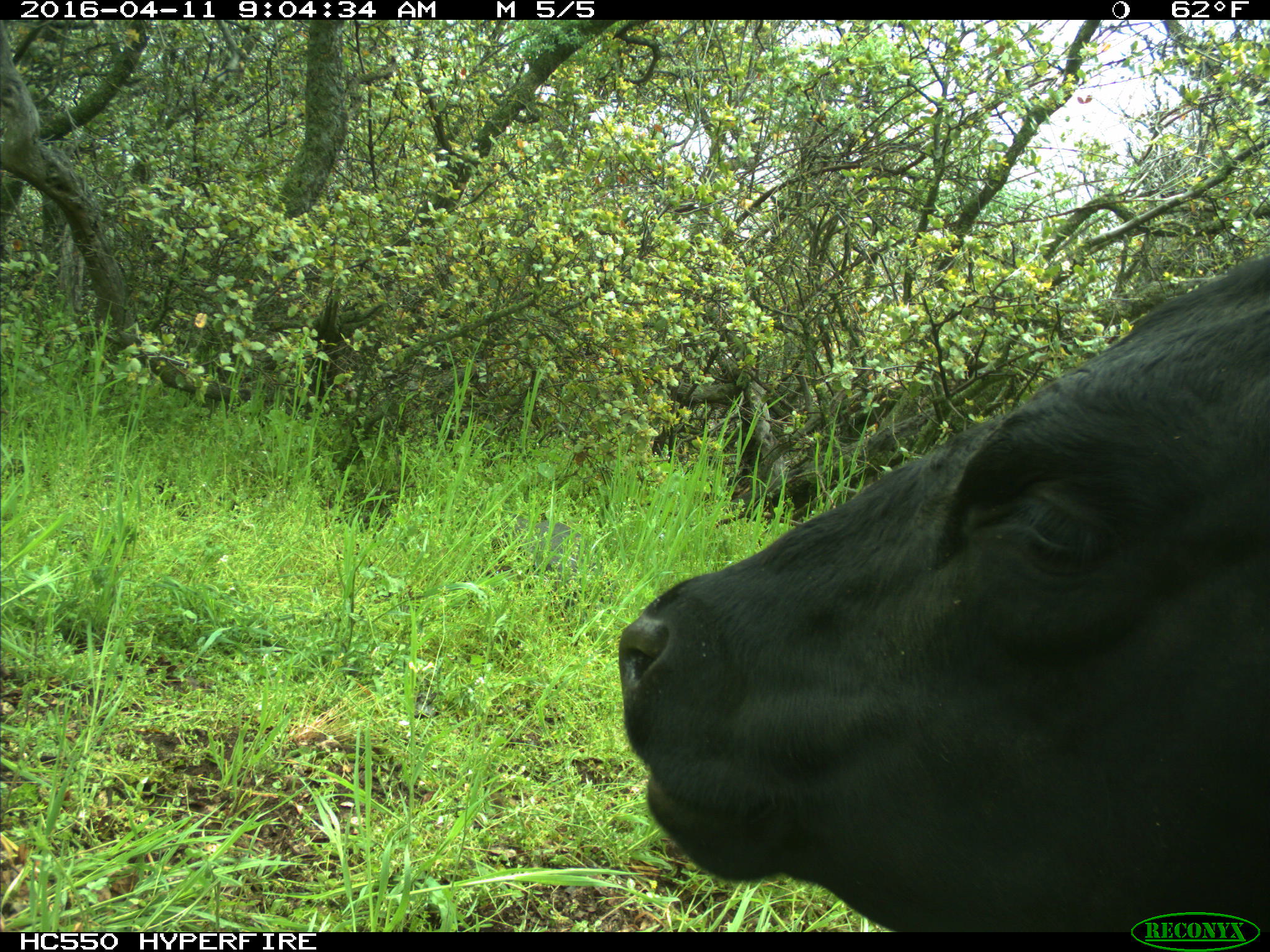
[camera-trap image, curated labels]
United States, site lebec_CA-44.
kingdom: Animalia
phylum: Chordata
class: Mammalia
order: Artiodactyla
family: Bovidae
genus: Bos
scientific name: Bos taurus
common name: domestic cow